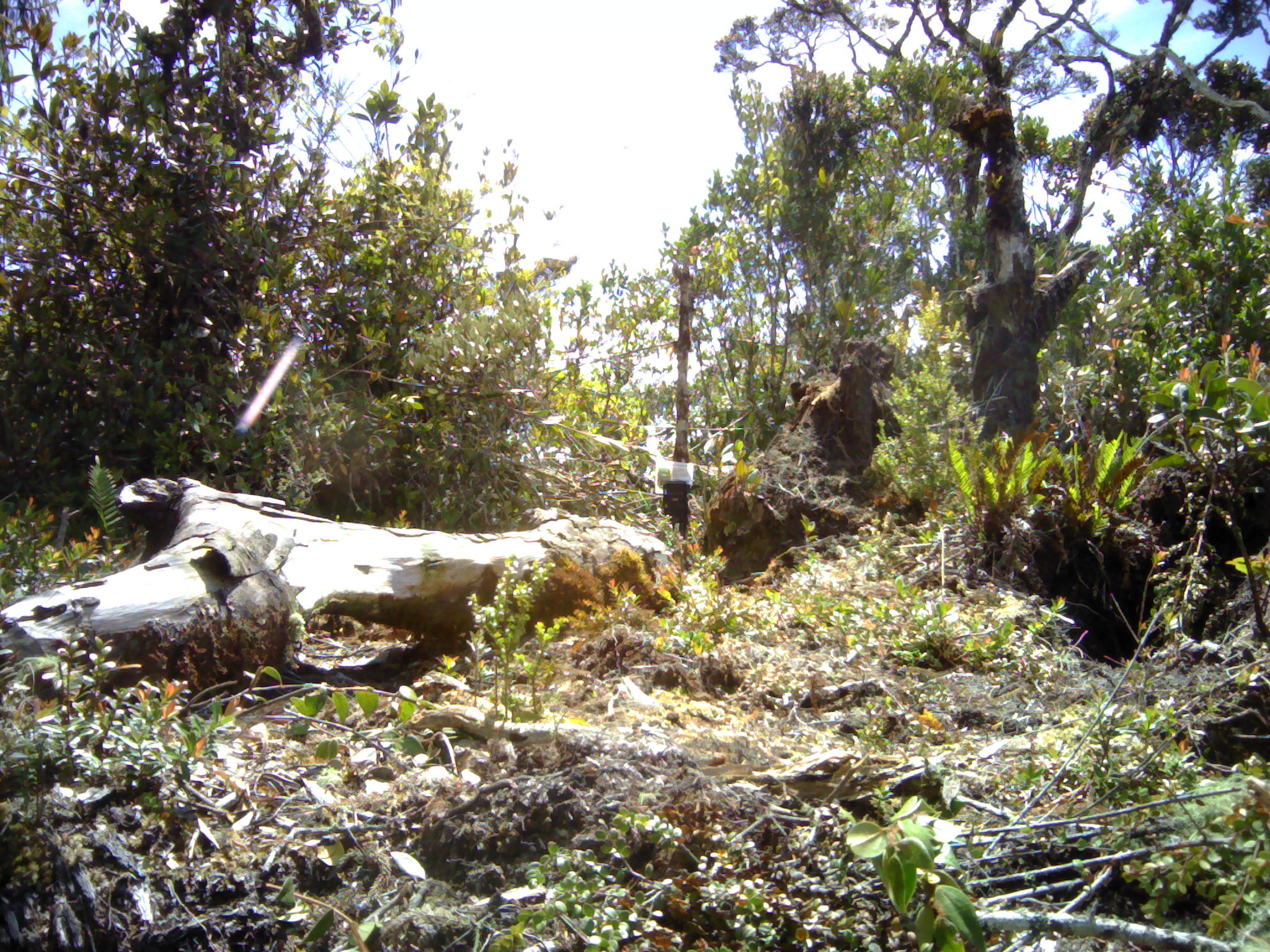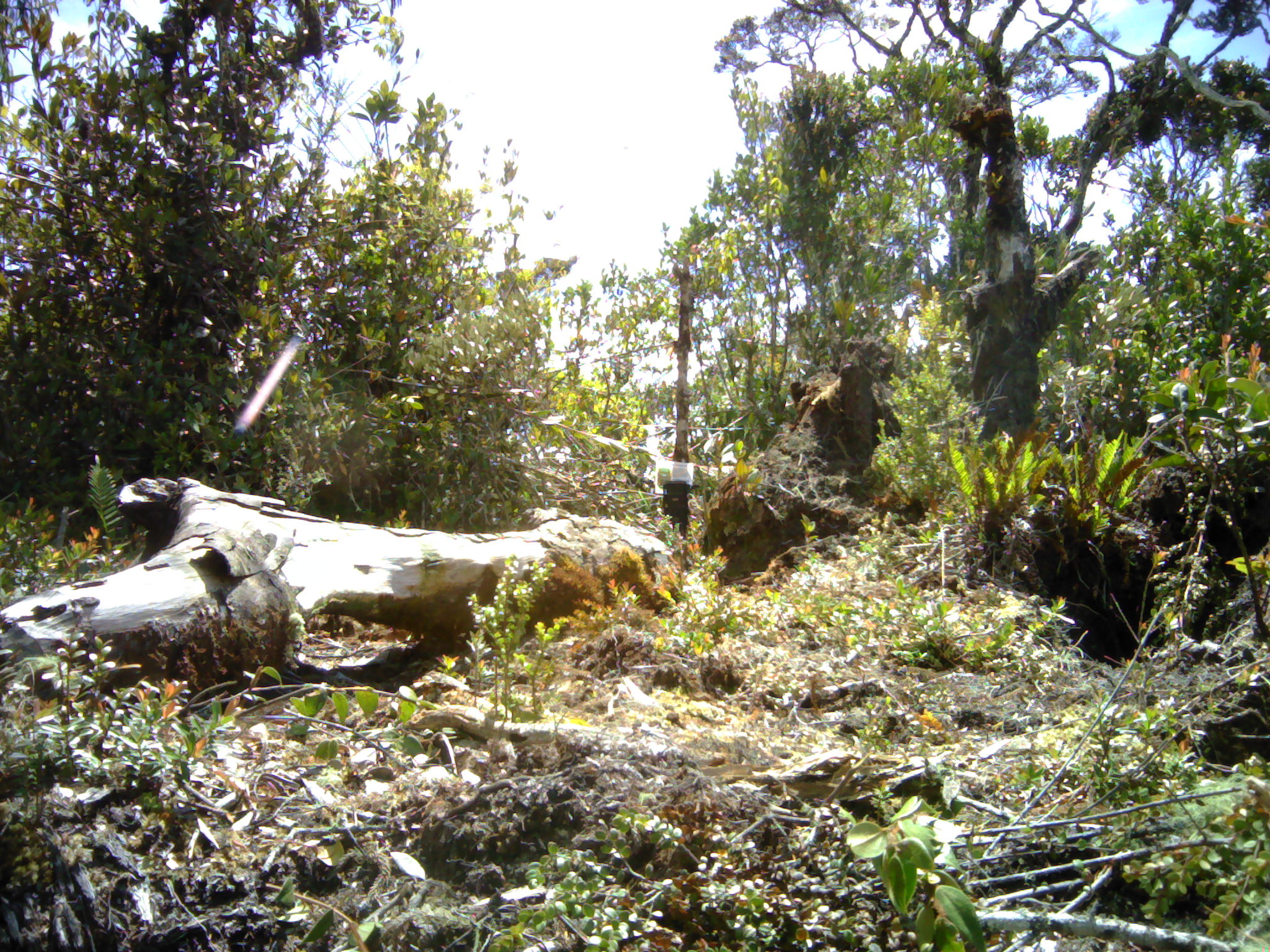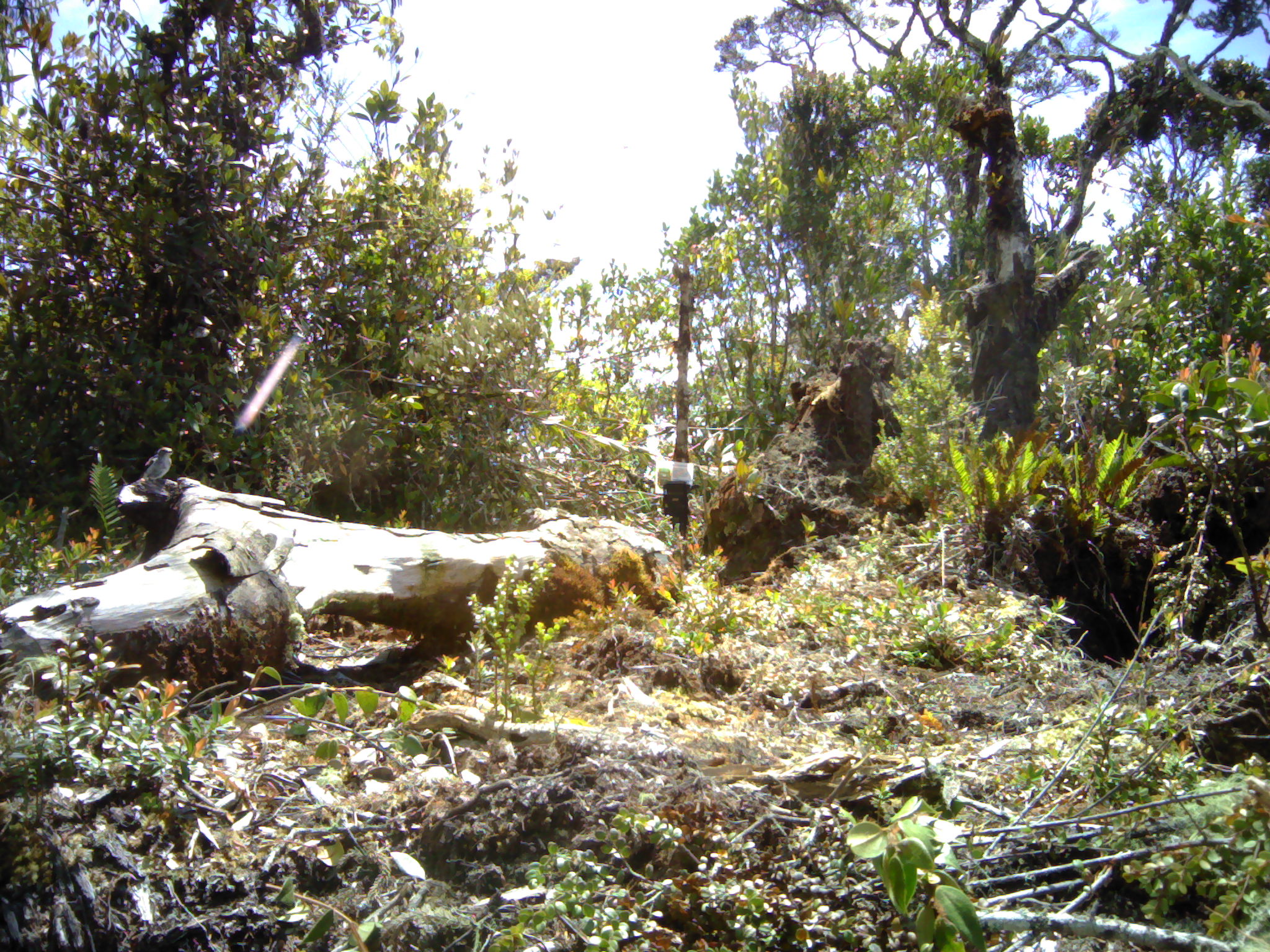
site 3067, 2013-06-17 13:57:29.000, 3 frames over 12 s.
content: unidentified animal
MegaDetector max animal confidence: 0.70